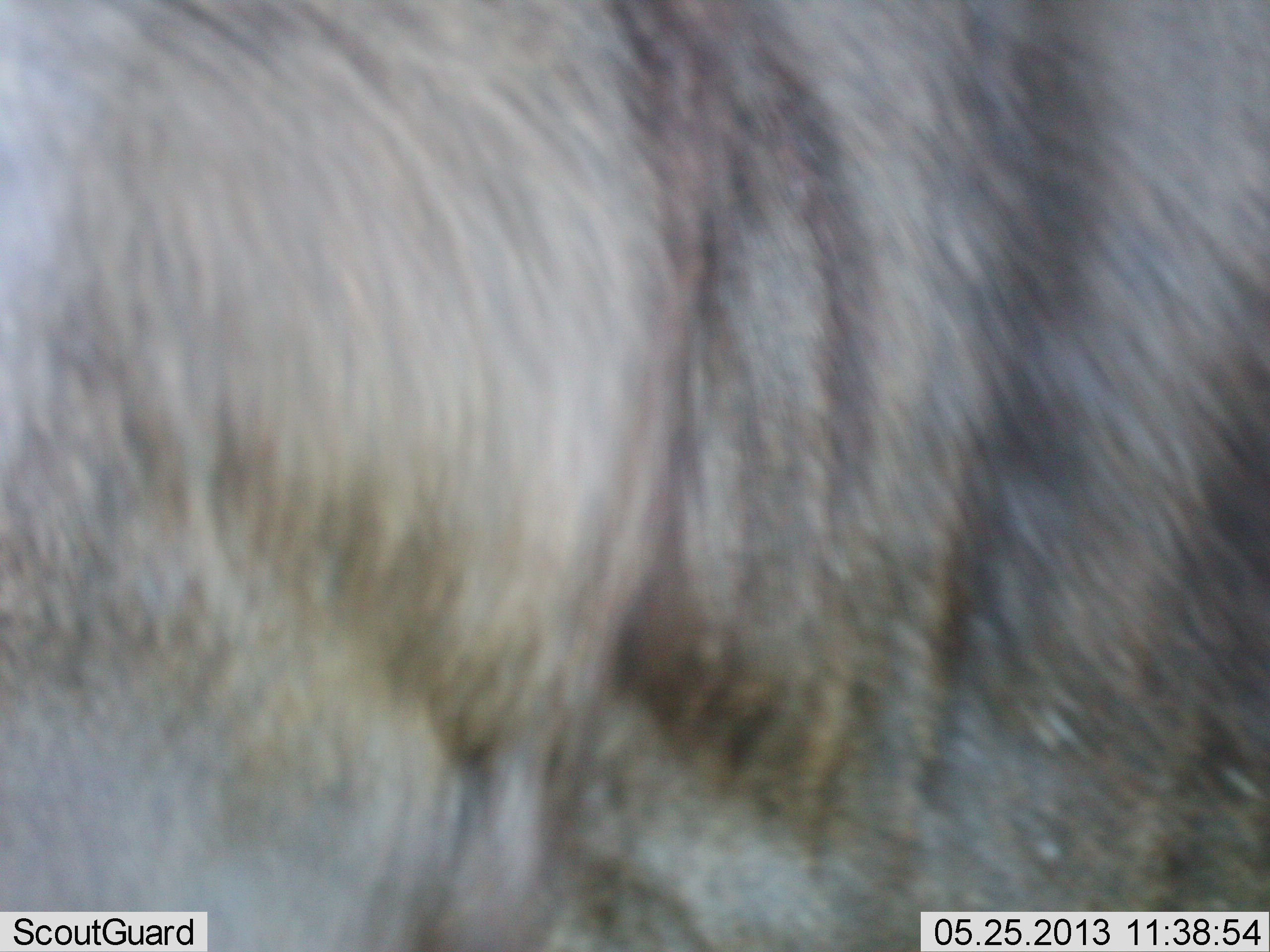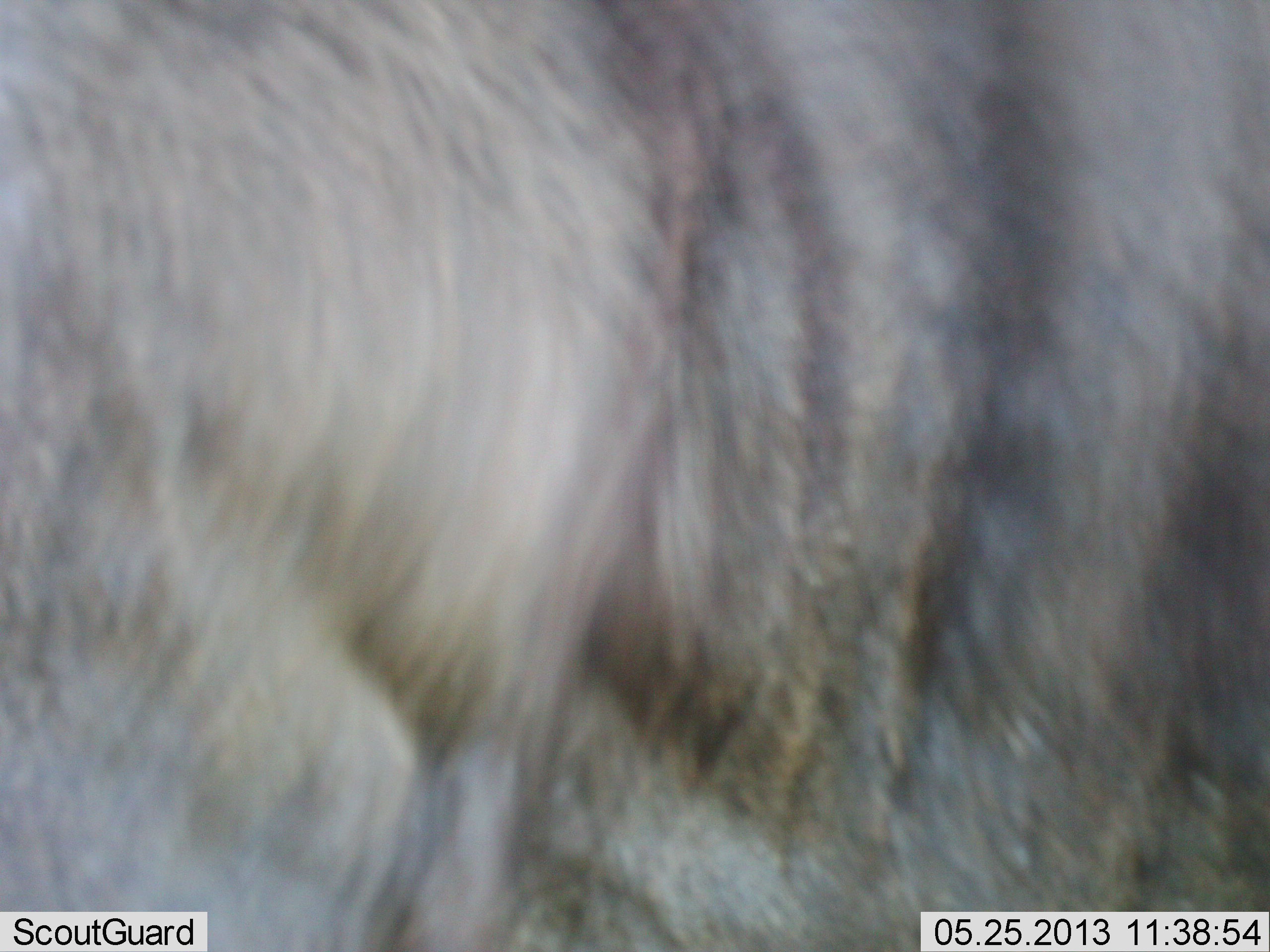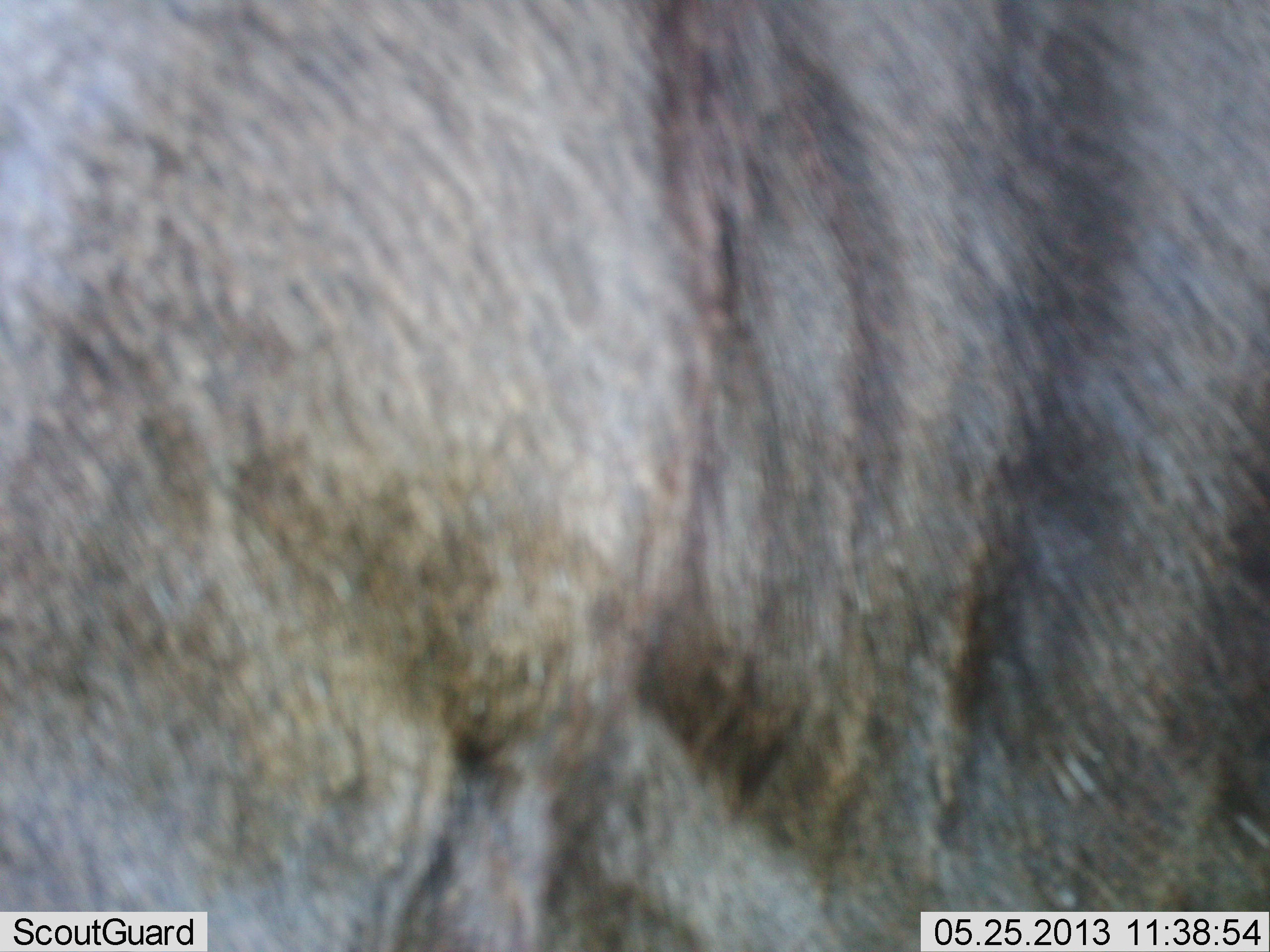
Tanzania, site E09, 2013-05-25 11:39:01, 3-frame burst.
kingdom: Animalia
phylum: Chordata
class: Mammalia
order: Artiodactyla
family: Bovidae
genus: Connochaetes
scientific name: Connochaetes taurinus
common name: blue wildebeest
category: wildebeest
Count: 1.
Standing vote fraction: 100%.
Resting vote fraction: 0%.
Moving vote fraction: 0%.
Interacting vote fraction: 0%.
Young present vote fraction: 0%.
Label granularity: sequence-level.